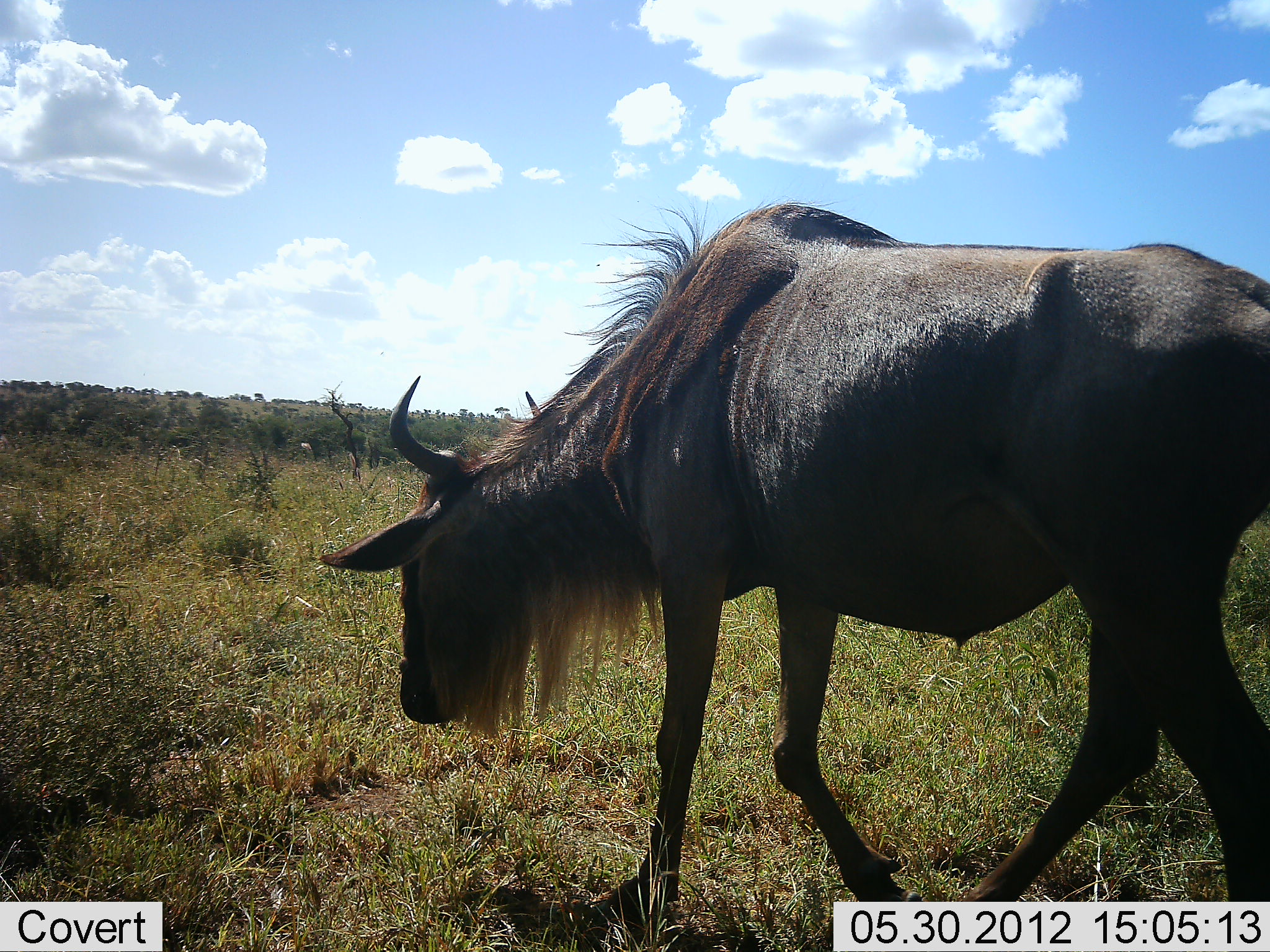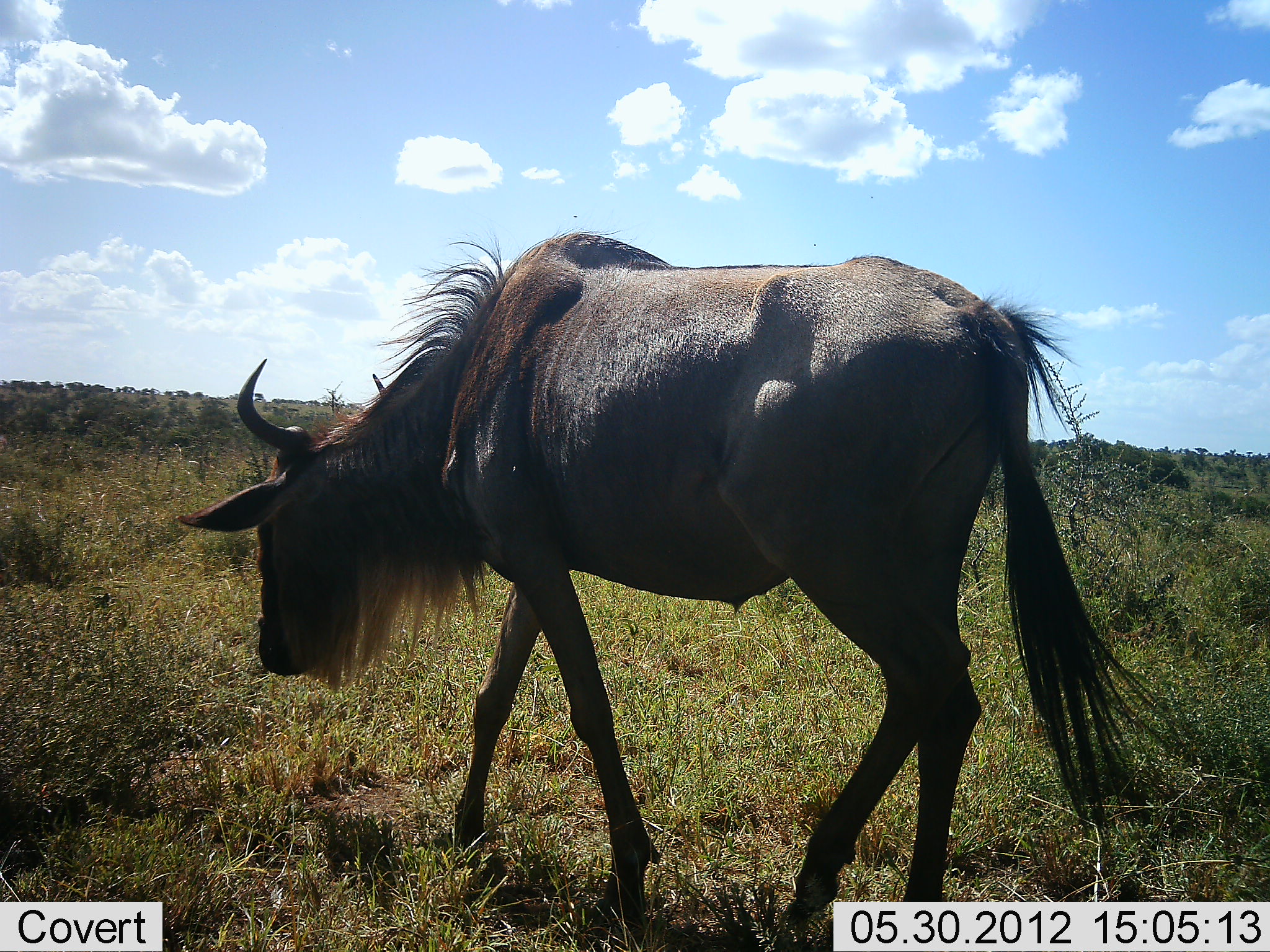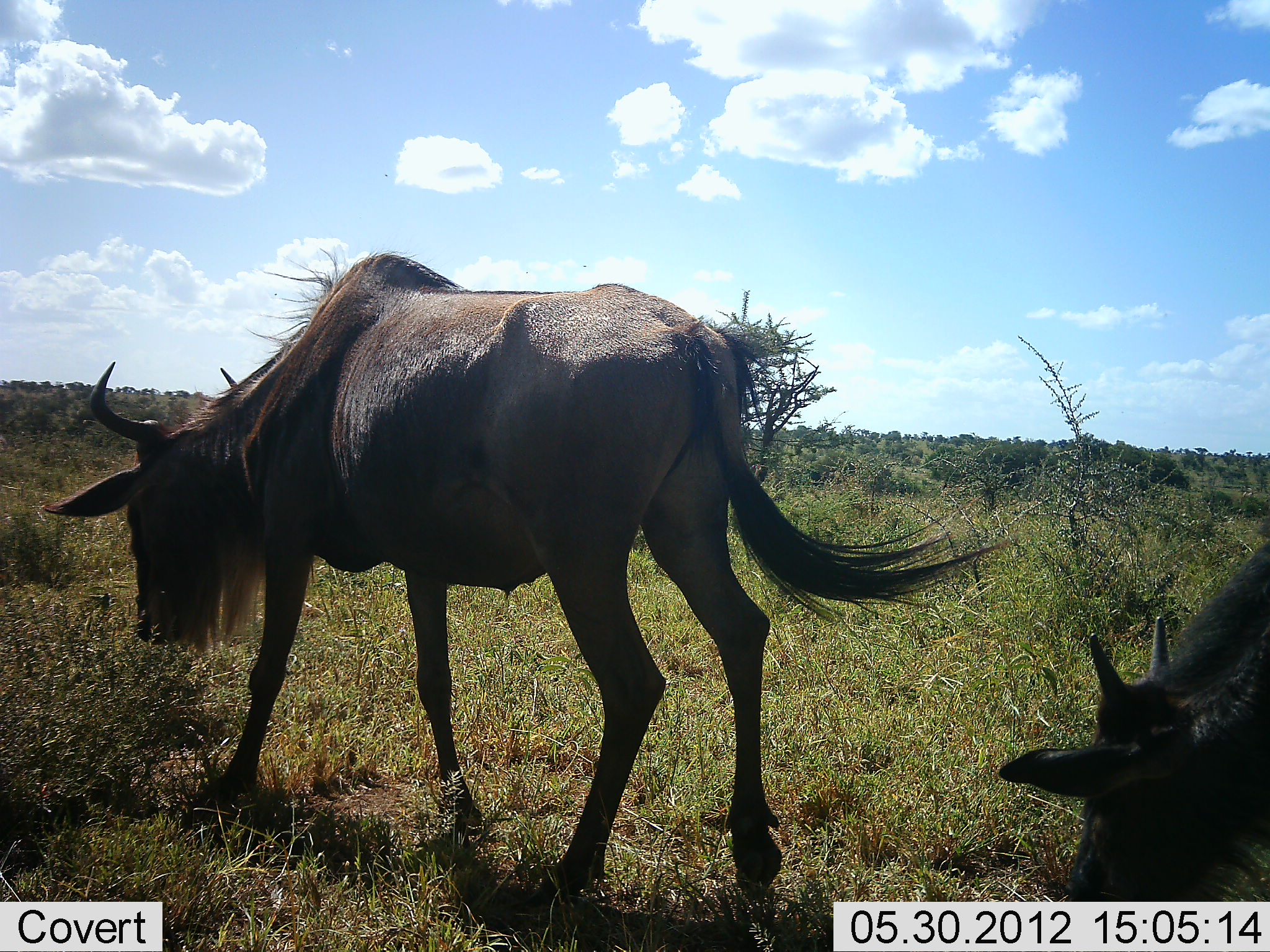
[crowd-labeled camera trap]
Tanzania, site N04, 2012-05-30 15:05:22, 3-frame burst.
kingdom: Animalia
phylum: Chordata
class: Mammalia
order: Artiodactyla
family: Bovidae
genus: Connochaetes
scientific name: Connochaetes taurinus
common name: blue wildebeest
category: wildebeest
Wildebeest (blue wildebeest) (Connochaetes taurinus), count 2. Behavior (volunteer vote fractions): standing 10%, resting 0%, moving 100%, interacting 0%. Young present (vote fraction): 50%. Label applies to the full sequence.